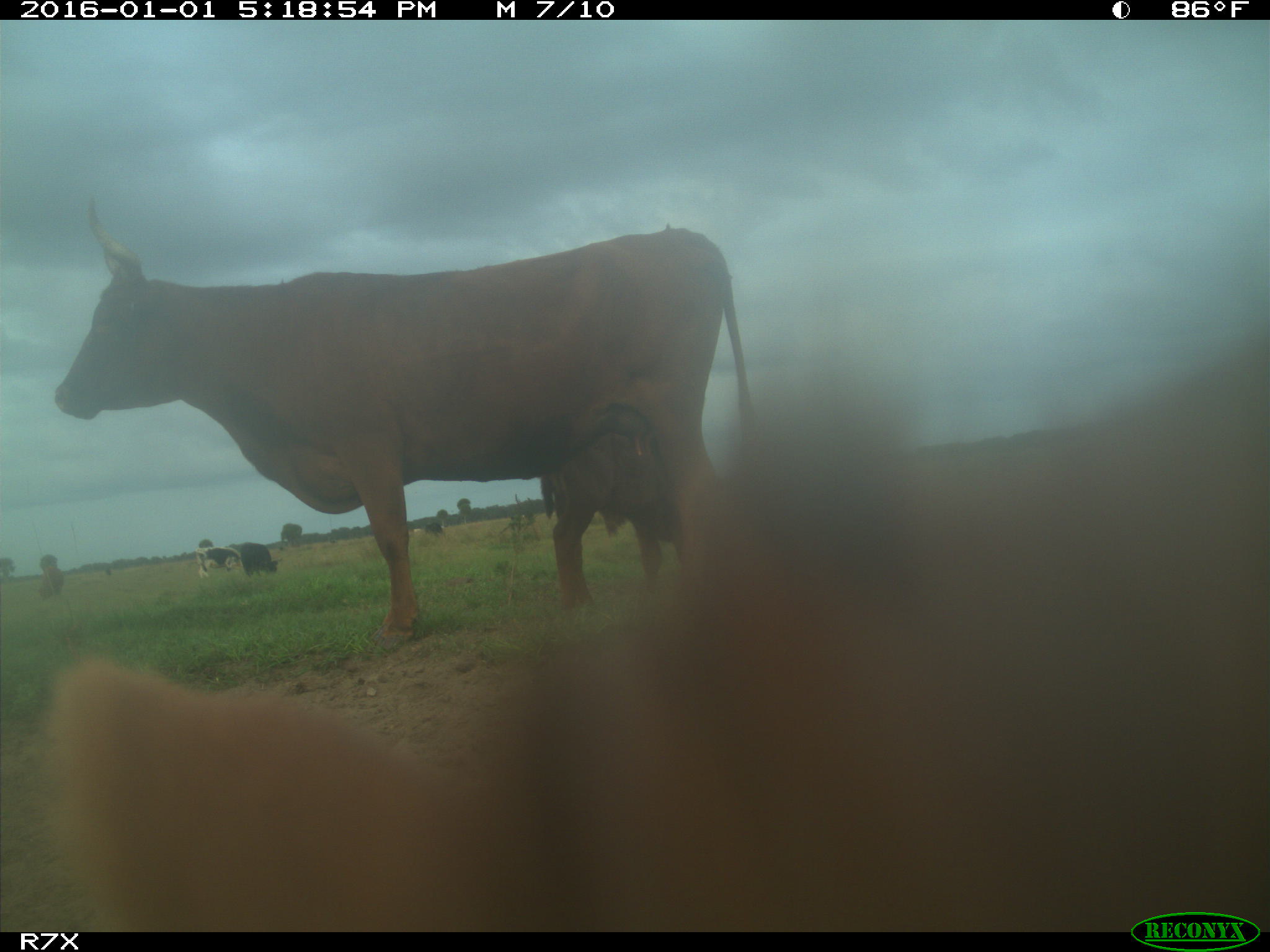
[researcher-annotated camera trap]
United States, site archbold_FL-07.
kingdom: Animalia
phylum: Chordata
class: Mammalia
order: Artiodactyla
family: Bovidae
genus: Bos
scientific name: Bos taurus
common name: domestic cow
Bos taurus (domestic cow).